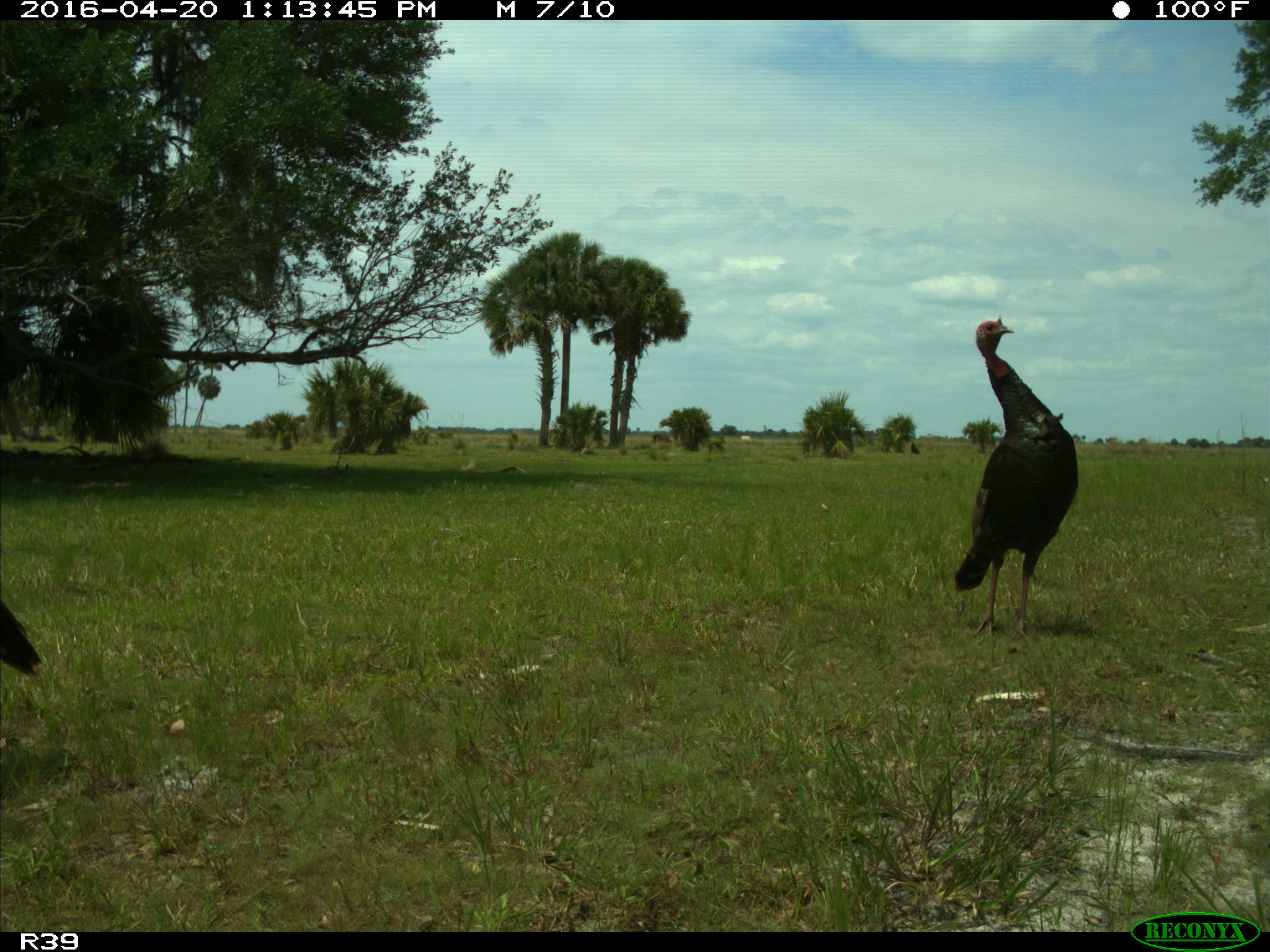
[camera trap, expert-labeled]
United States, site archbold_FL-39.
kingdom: Animalia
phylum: Chordata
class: Aves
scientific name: Aves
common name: birds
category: unidentified bird